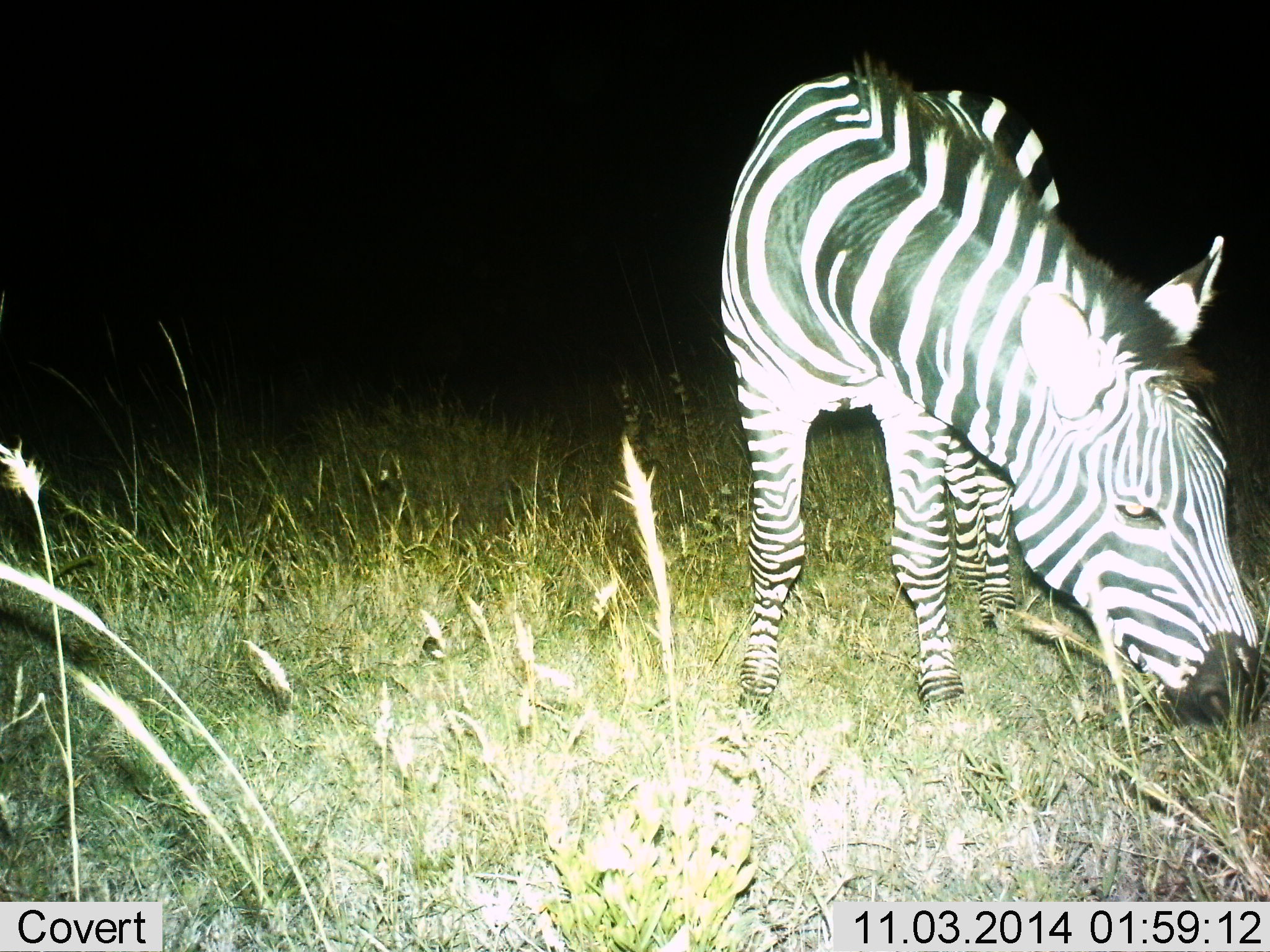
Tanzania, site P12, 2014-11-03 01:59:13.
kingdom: Animalia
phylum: Chordata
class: Mammalia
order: Perissodactyla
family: Equidae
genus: Equus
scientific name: Equus quagga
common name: plains zebra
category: zebra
Zebra (plains zebra) (Equus quagga), count 1. Behavior (volunteer vote fractions): standing 40%, resting 10%, moving 0%, interacting 0%. Young present (vote fraction): 0%. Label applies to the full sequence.